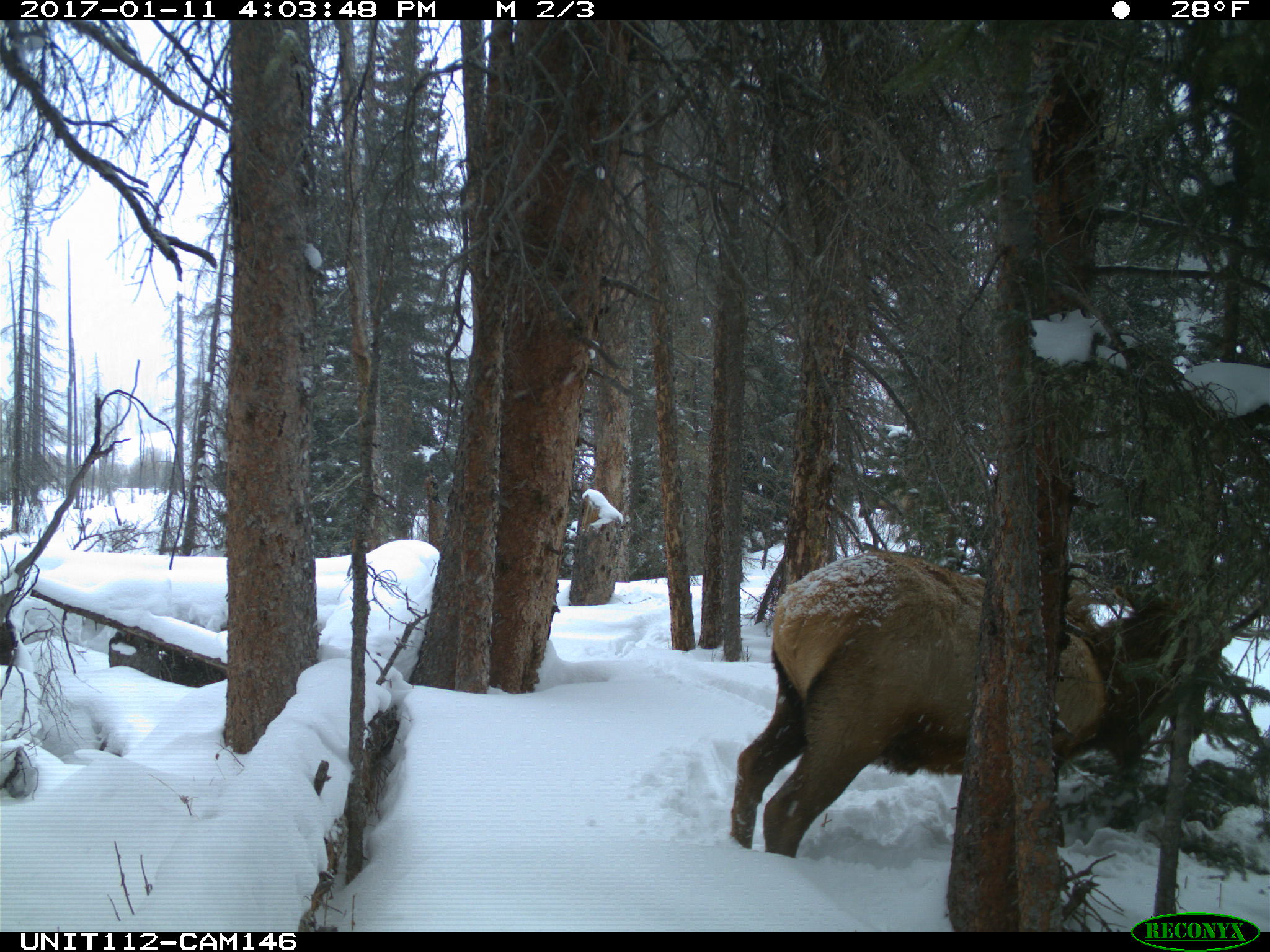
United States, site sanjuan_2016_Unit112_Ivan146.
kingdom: Animalia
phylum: Chordata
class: Mammalia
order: Artiodactyla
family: Cervidae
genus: Cervus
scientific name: Cervus elaphus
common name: red deer